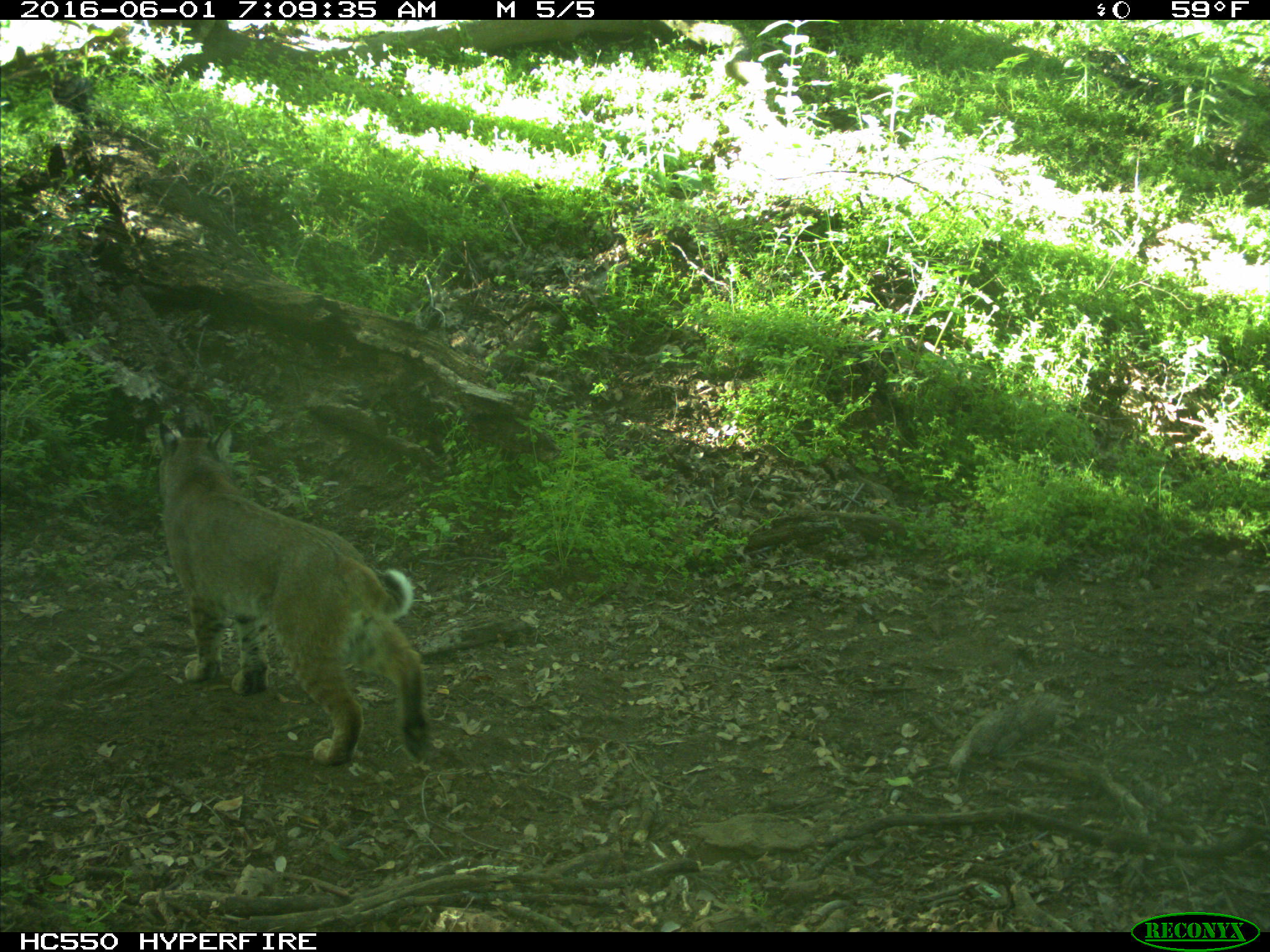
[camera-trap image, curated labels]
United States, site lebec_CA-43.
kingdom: Animalia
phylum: Chordata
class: Mammalia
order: Carnivora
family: Felidae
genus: Lynx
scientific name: Lynx rufus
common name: bobcat